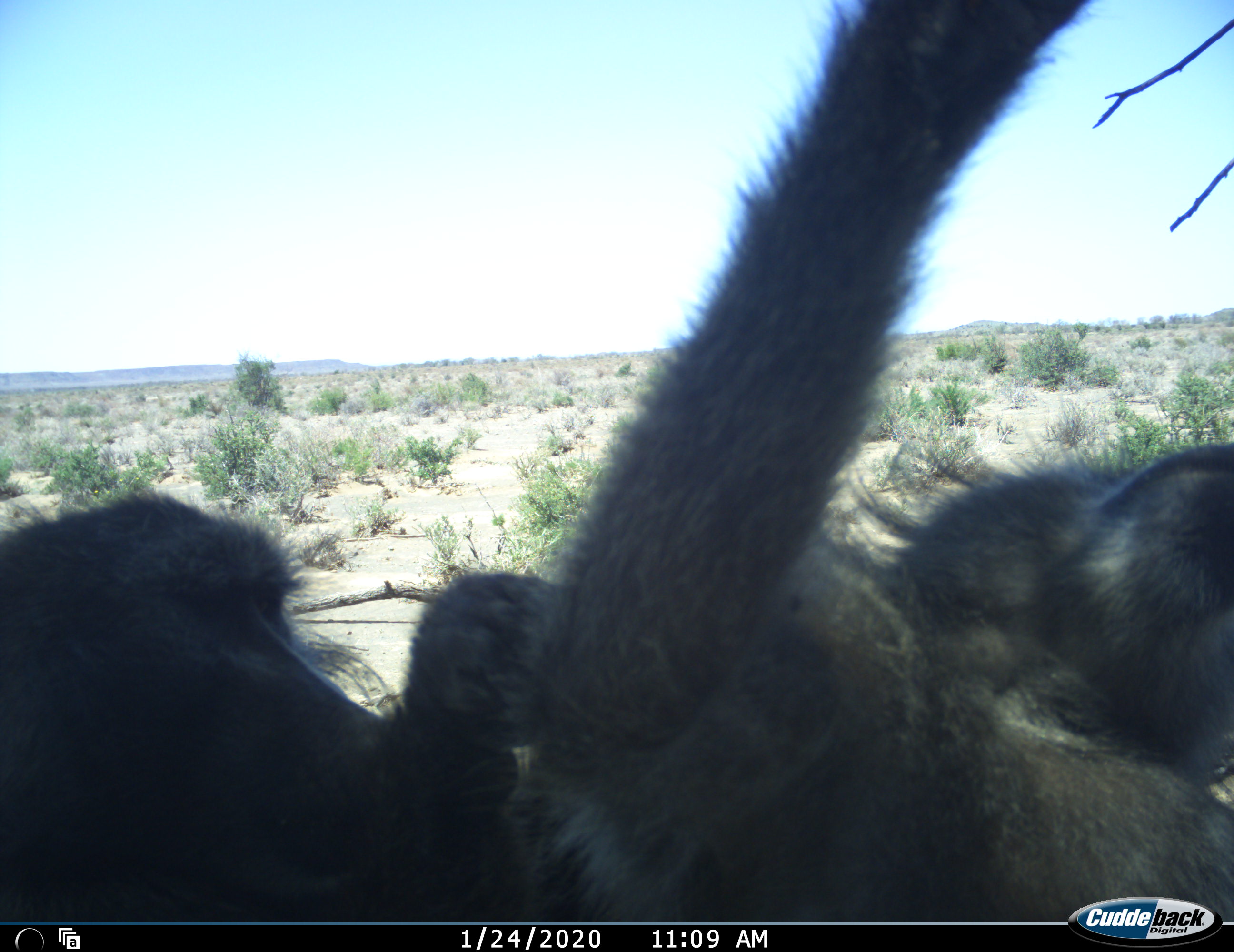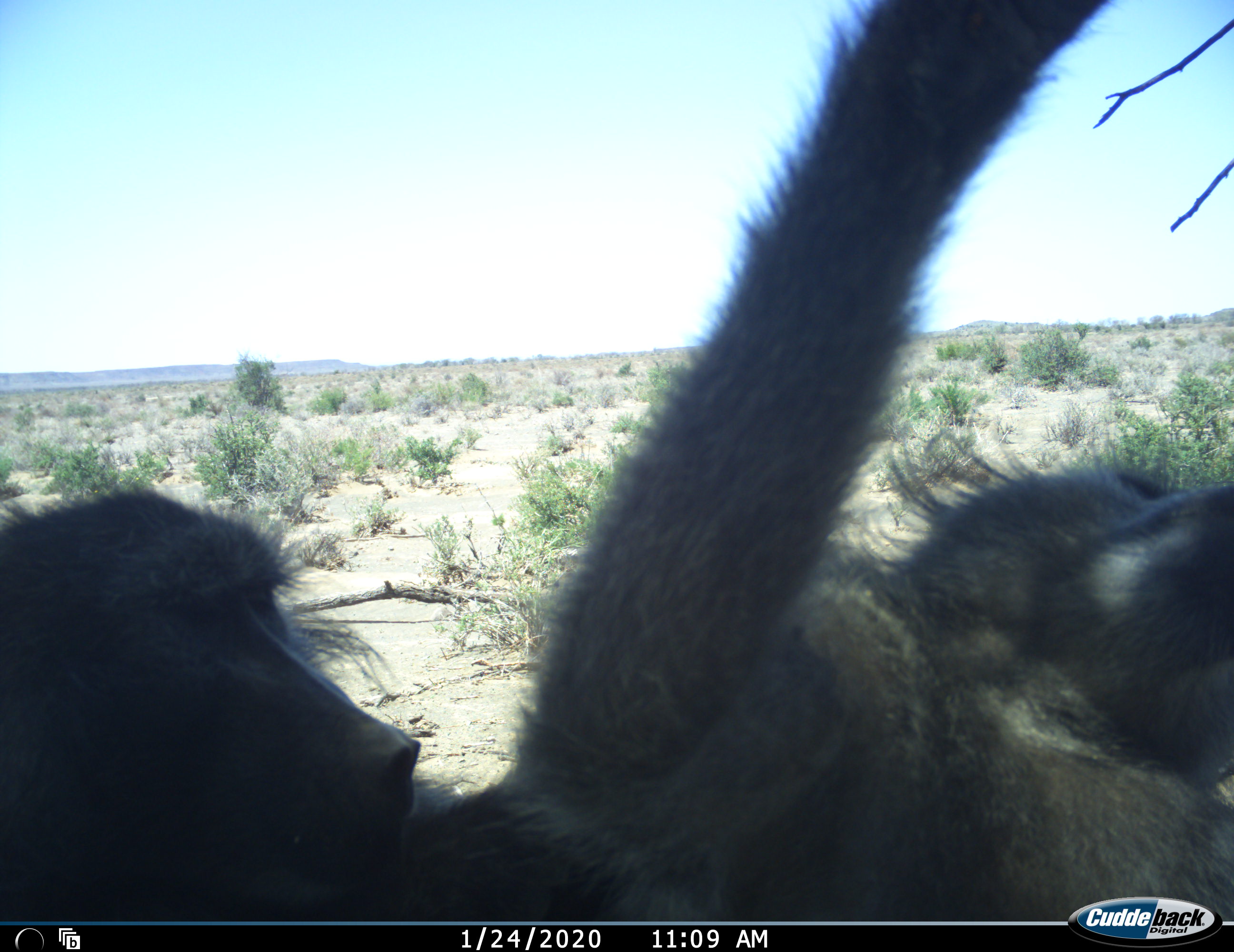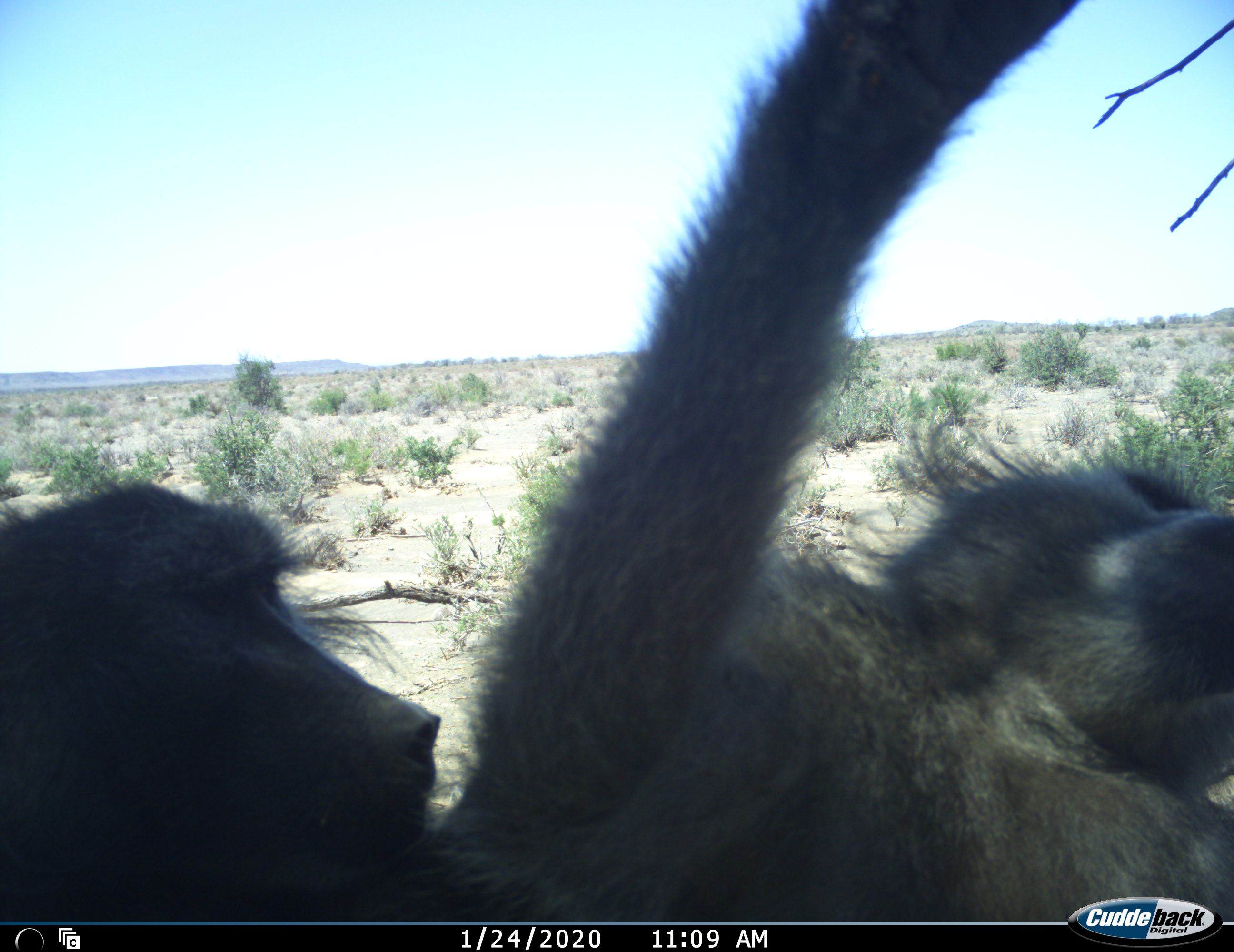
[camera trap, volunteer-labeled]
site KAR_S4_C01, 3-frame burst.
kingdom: Animalia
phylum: Chordata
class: Mammalia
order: Primates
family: Cercopithecidae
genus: Papio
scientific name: Papio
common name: baboon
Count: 2.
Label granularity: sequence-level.